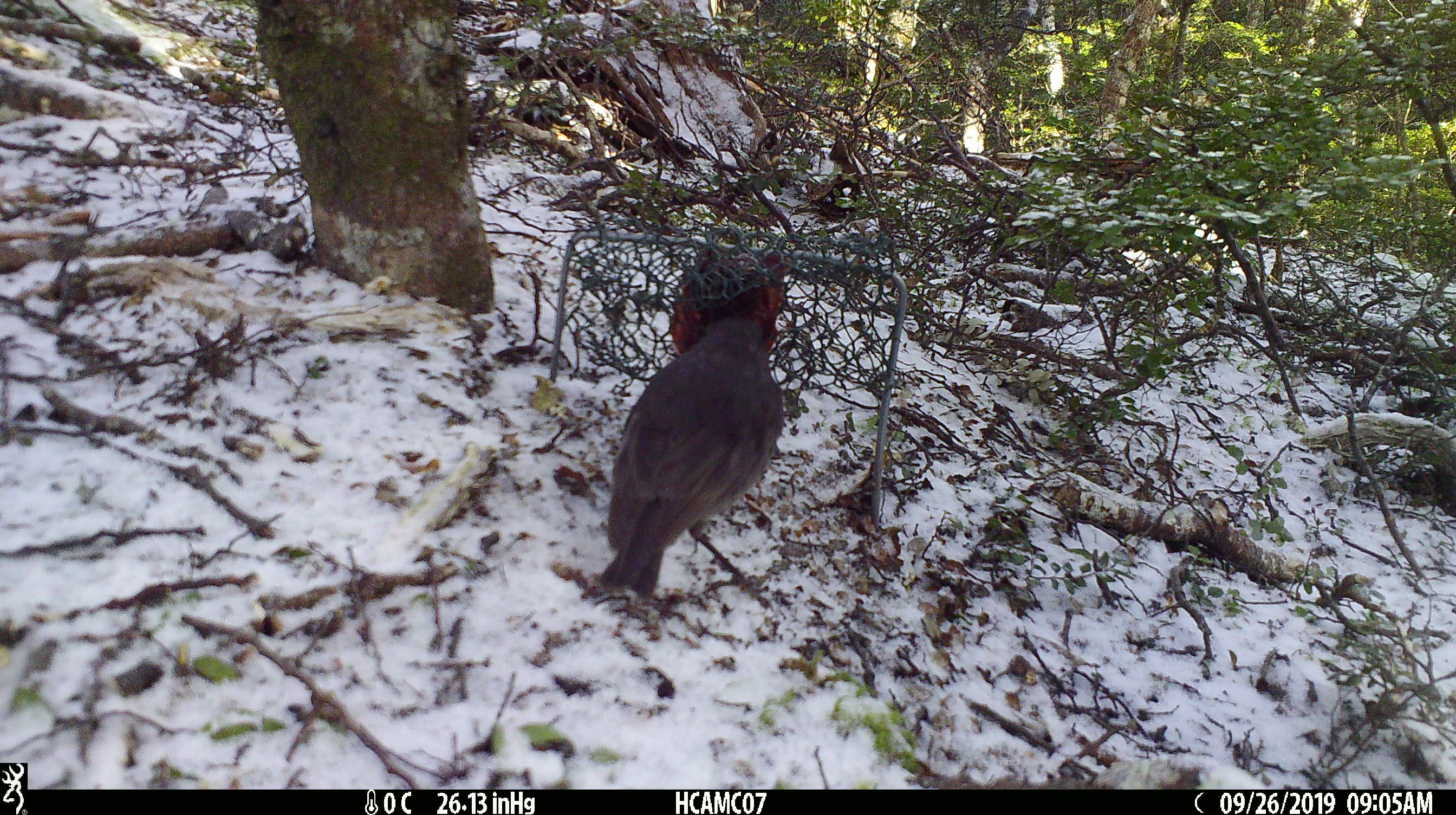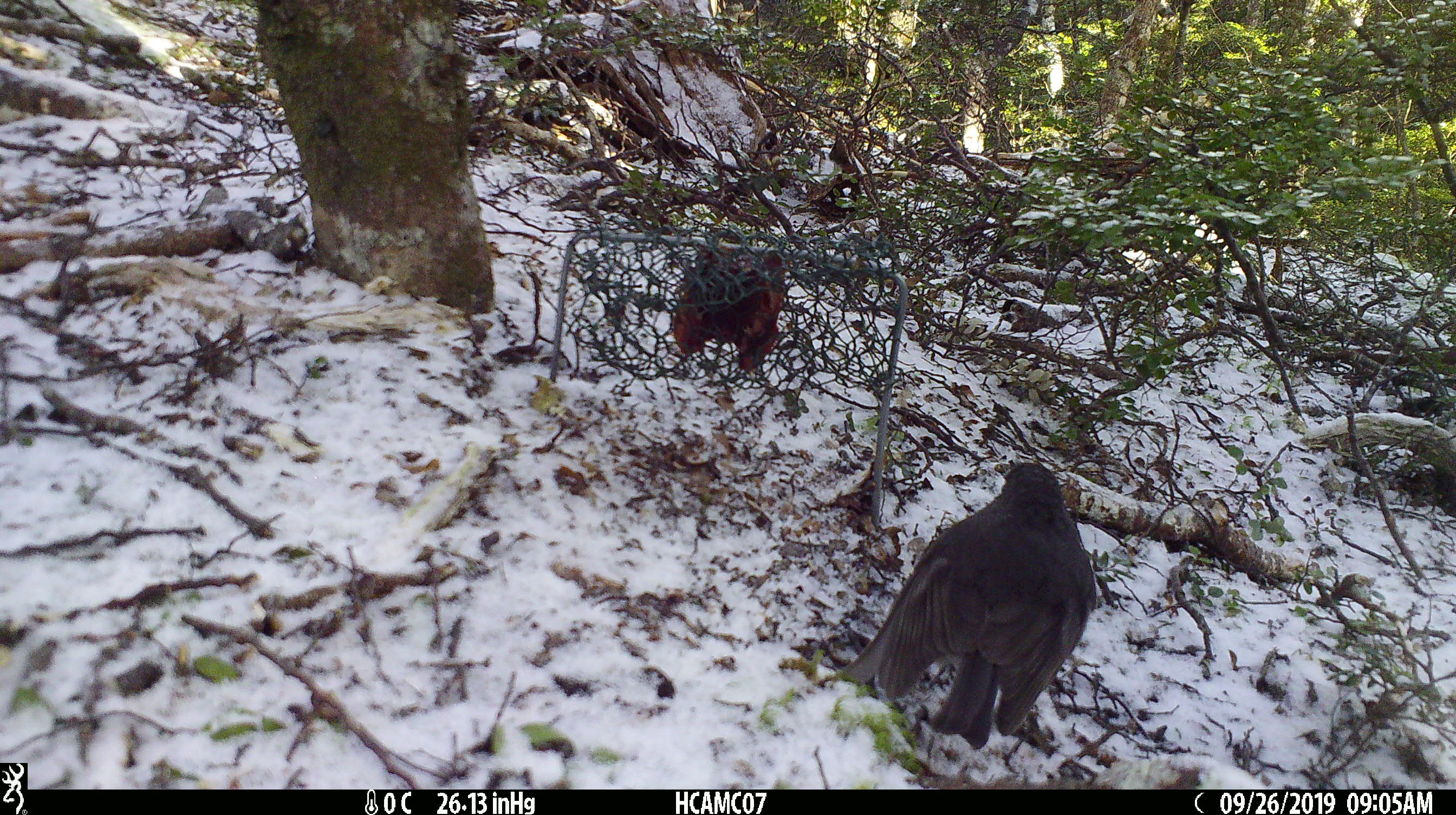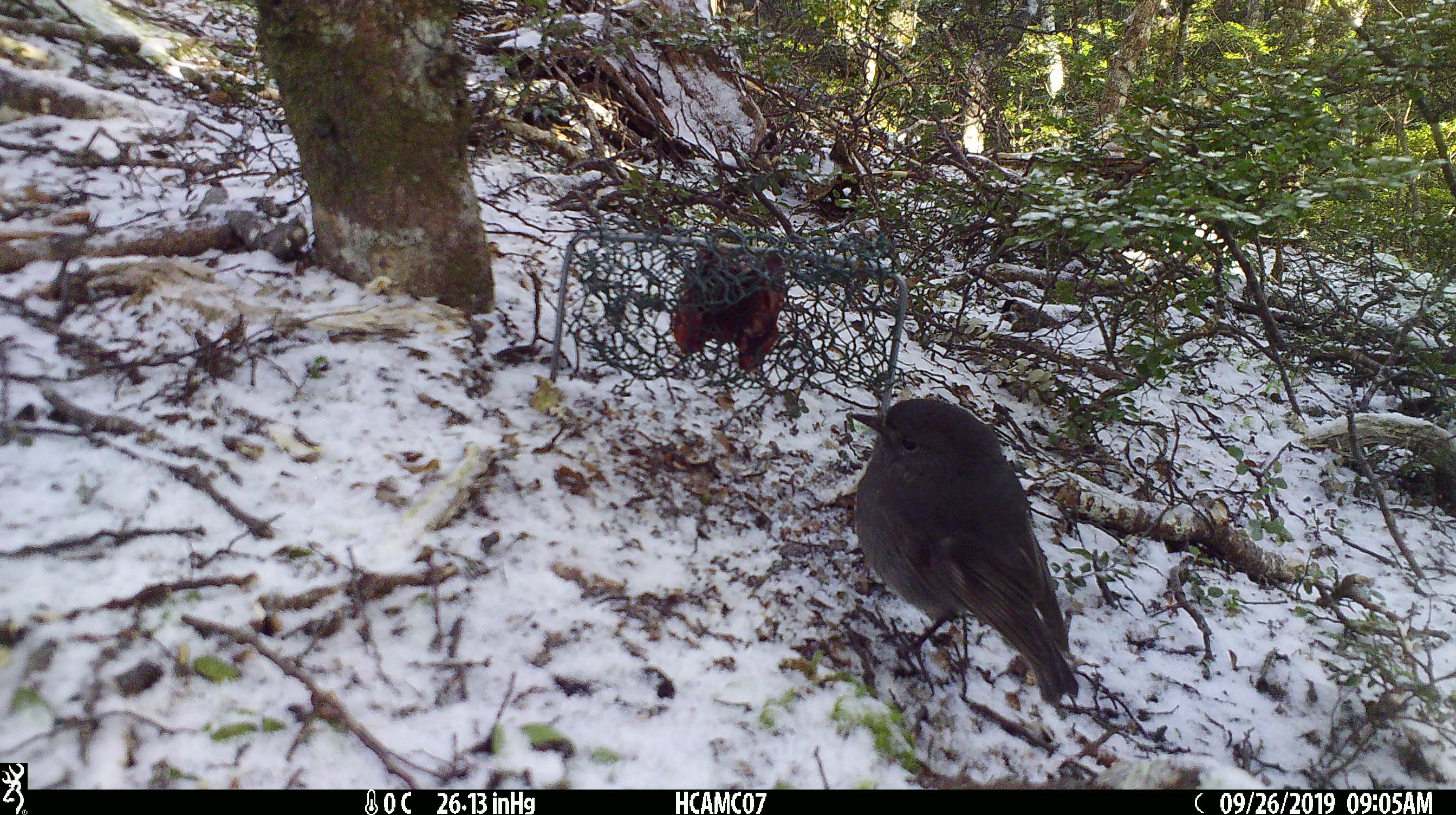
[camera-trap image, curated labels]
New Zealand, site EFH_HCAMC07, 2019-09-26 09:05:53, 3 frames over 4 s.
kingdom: Animalia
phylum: Chordata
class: Aves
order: Passeriformes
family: Petroicidae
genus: Petroica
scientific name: Petroica australis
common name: new zealand robin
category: robin